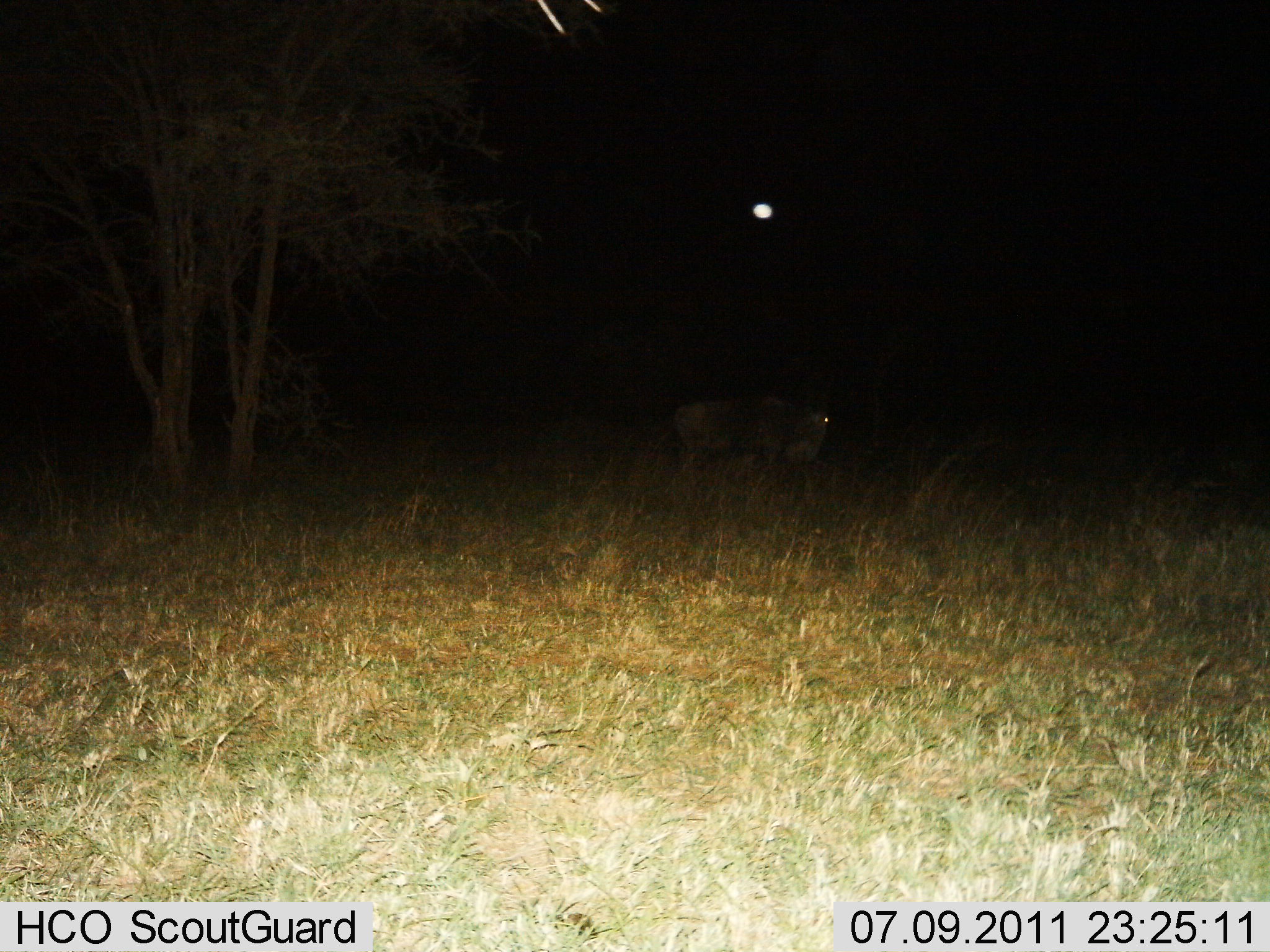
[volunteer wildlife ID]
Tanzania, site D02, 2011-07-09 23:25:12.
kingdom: Animalia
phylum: Chordata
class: Mammalia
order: Artiodactyla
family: Bovidae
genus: Connochaetes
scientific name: Connochaetes taurinus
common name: blue wildebeest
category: wildebeest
Wildebeest (blue wildebeest) (Connochaetes taurinus), count 1. Behavior (volunteer vote fractions): standing 82%, resting 0%, moving 18%, interacting 0%. Young present (vote fraction): 0%. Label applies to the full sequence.